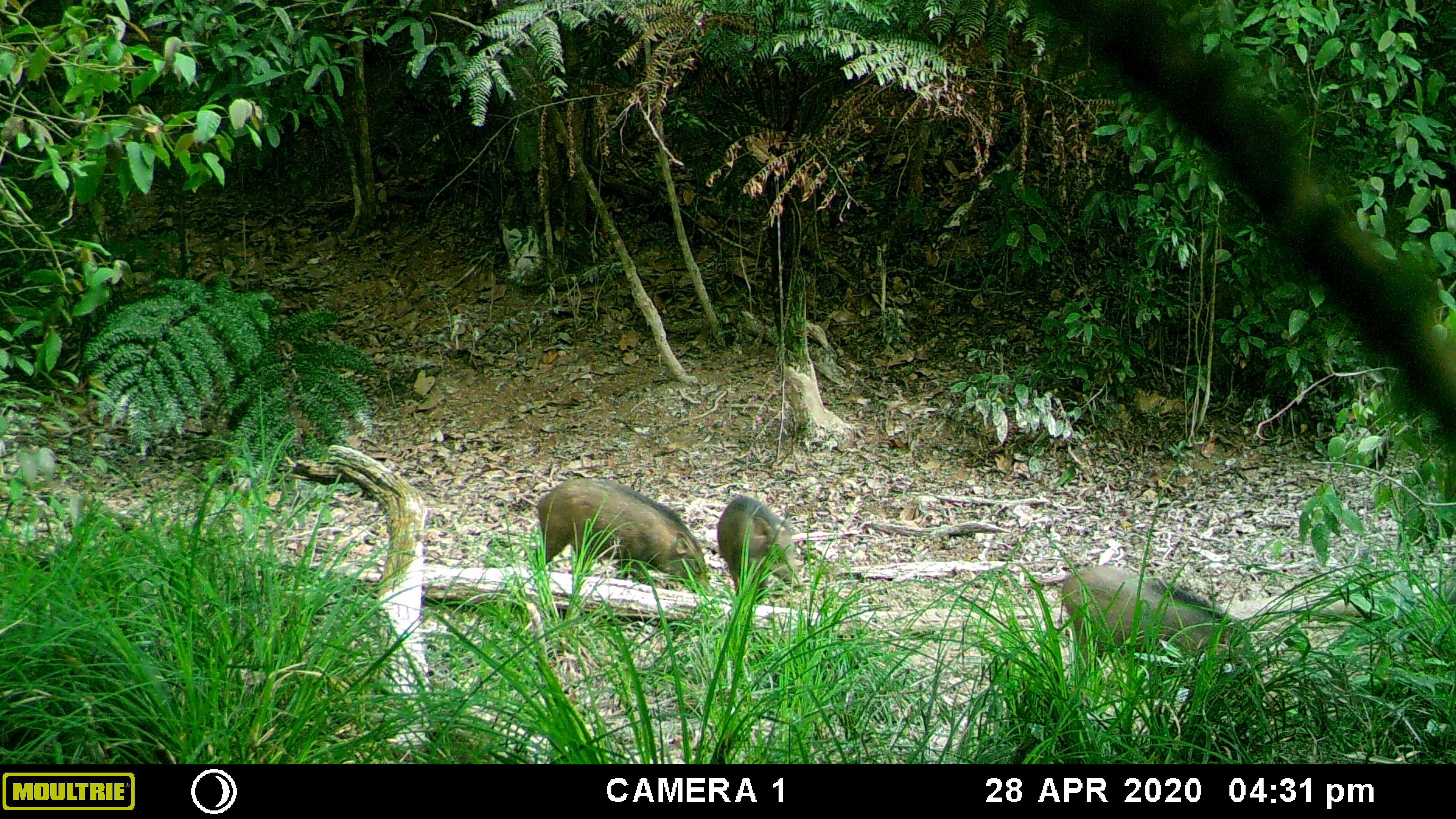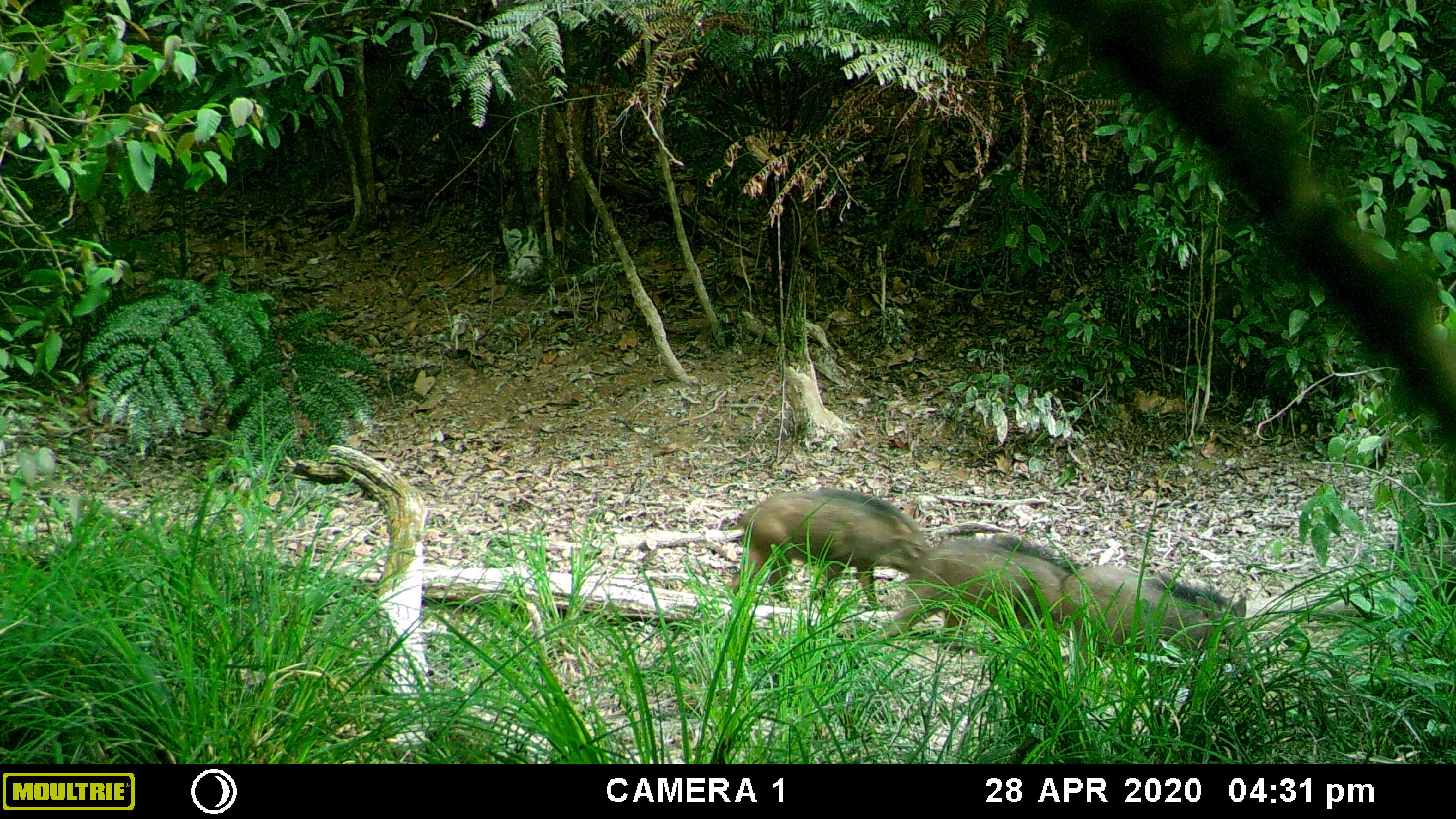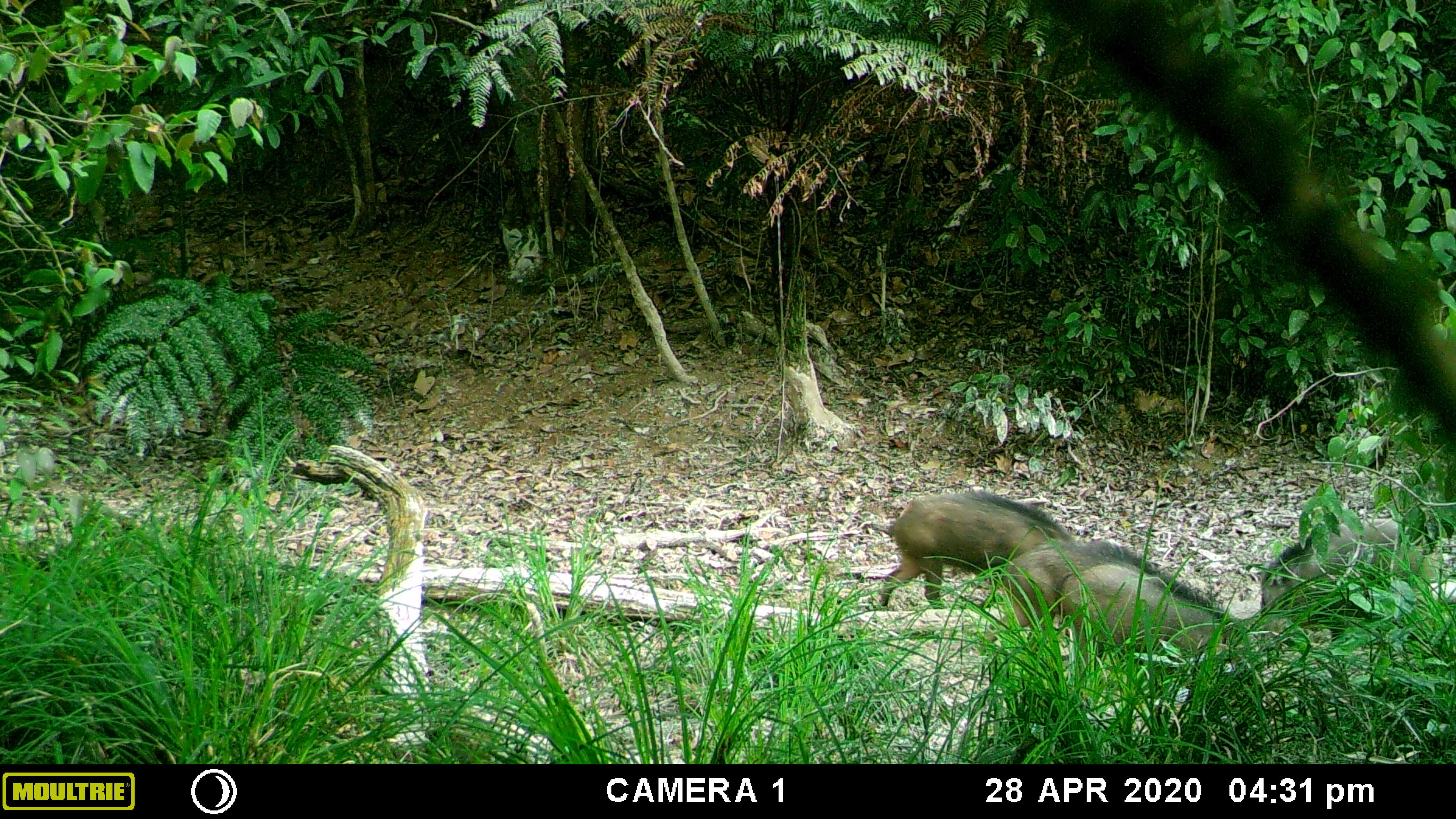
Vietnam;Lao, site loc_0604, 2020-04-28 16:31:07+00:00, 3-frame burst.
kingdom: Animalia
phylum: Chordata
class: Mammalia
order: Artiodactyla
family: Suidae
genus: Sus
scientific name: Sus scrofa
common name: eurasian wild pig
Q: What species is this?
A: Eurasian wild pig (Sus scrofa).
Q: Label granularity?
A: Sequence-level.